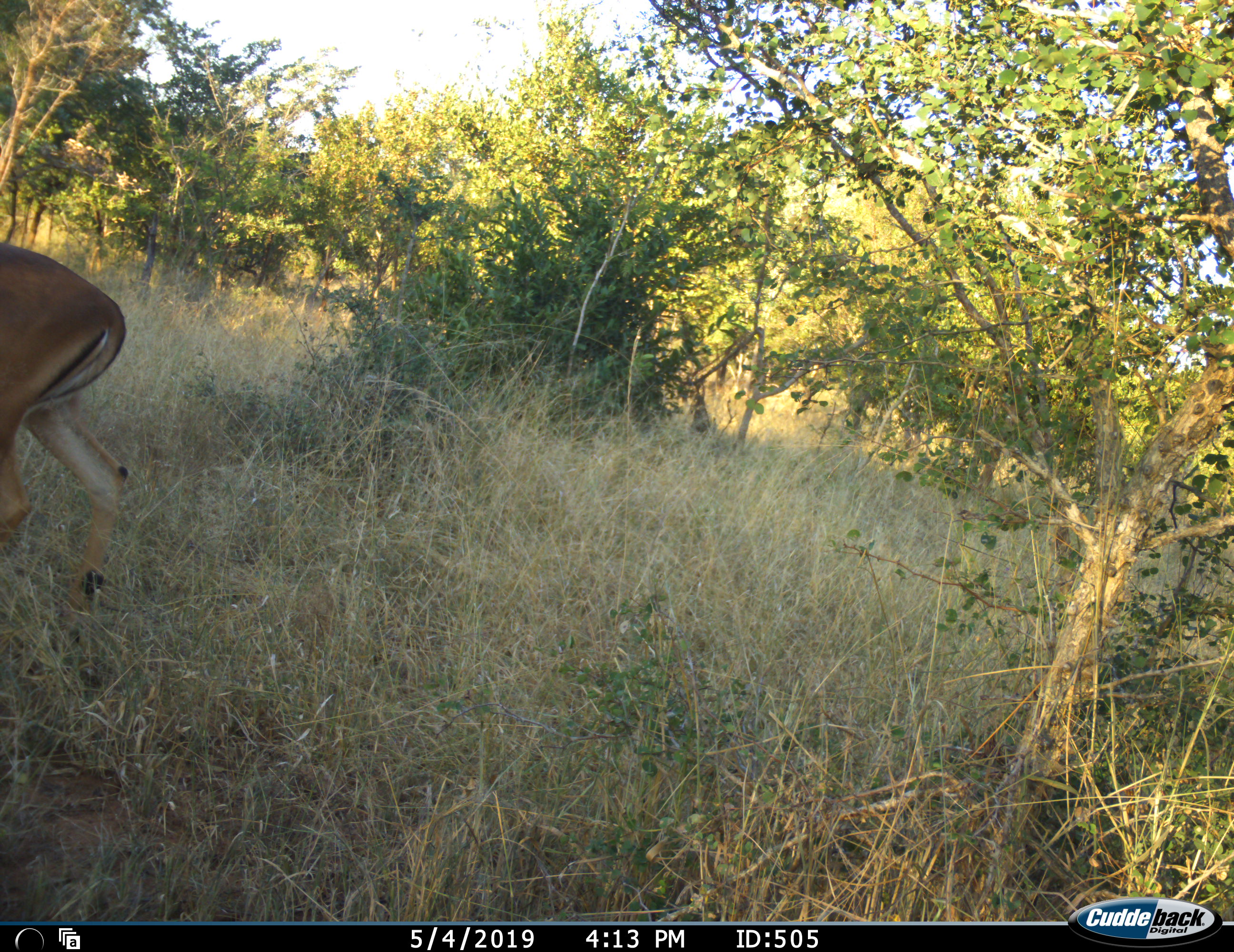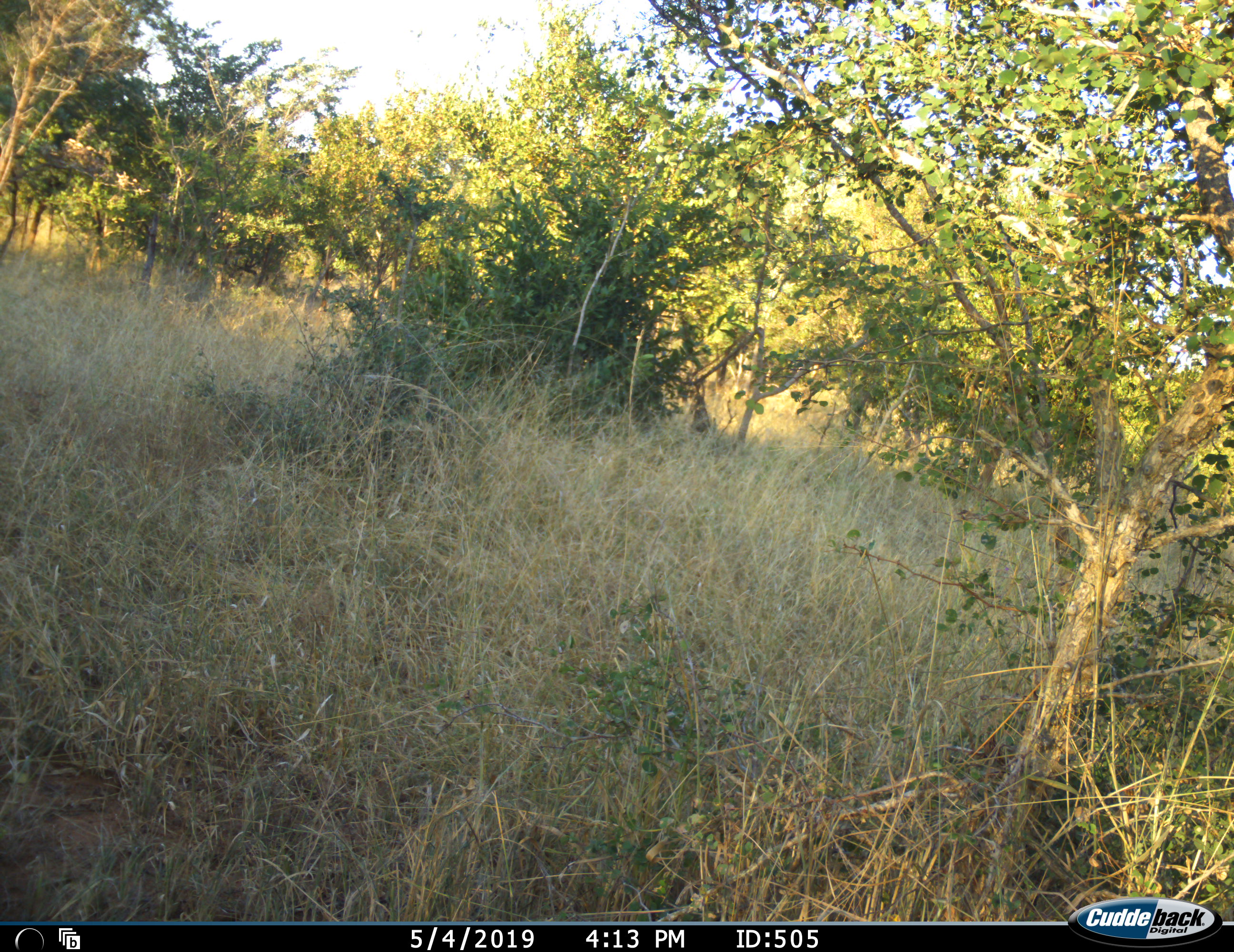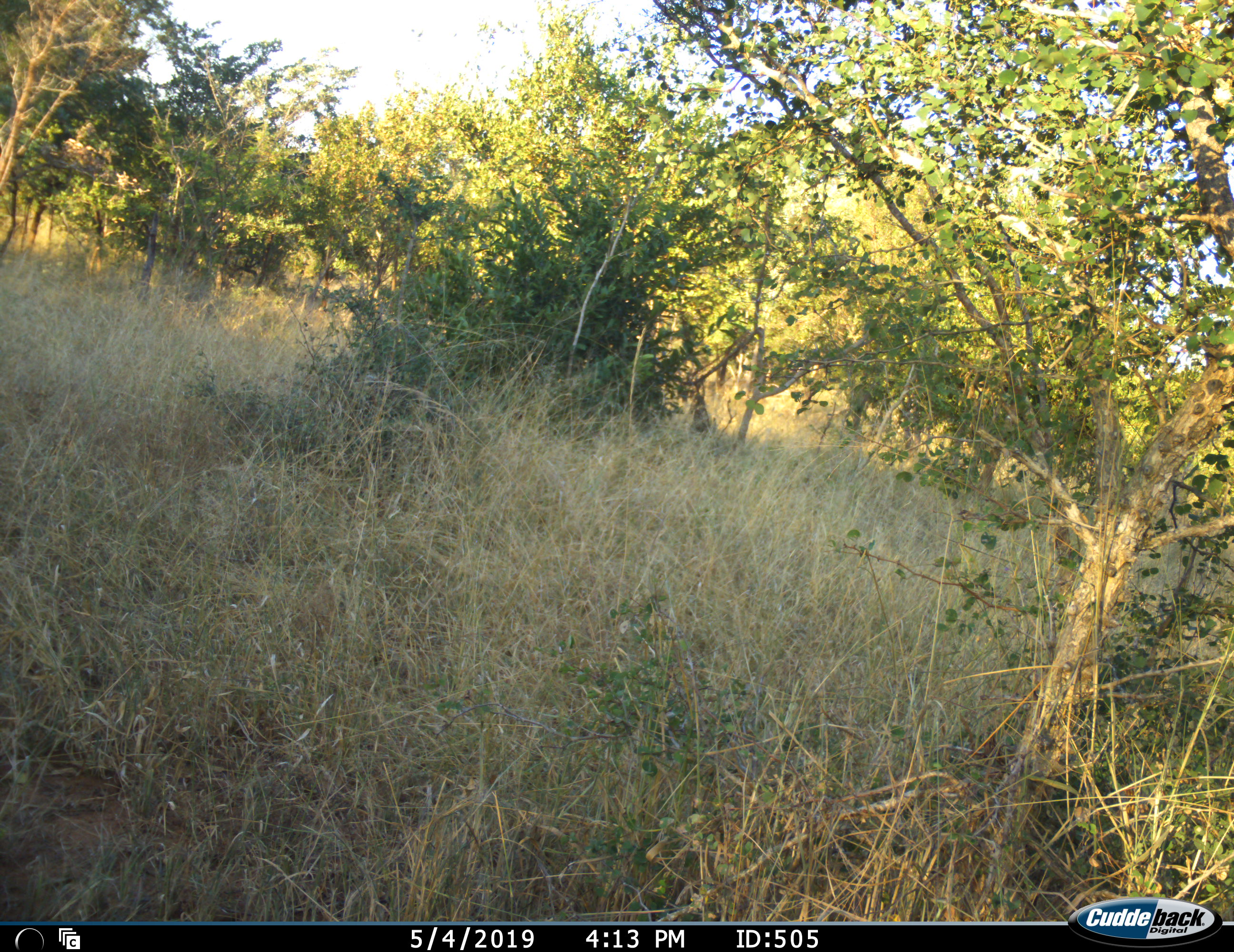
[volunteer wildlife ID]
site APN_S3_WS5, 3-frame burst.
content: unidentified animal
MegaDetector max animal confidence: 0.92